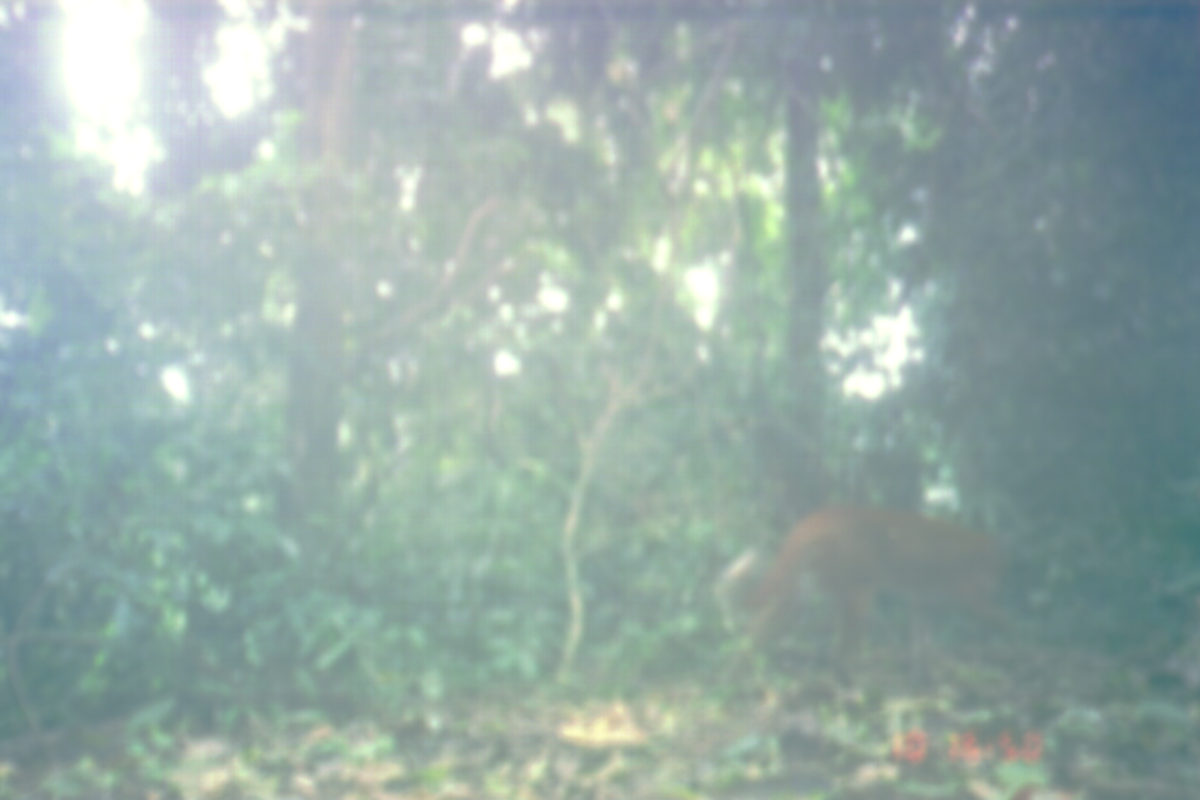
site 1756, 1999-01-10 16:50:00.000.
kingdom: Animalia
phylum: Chordata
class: Mammalia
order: Artiodactyla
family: Cervidae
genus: Muntiacus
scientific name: Muntiacus muntjak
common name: southern red muntjac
Muntiacus muntjak (southern red muntjac), count 1.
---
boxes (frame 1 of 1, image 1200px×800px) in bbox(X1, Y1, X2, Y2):
muntiacus muntjak: bbox(746, 503, 1012, 673)